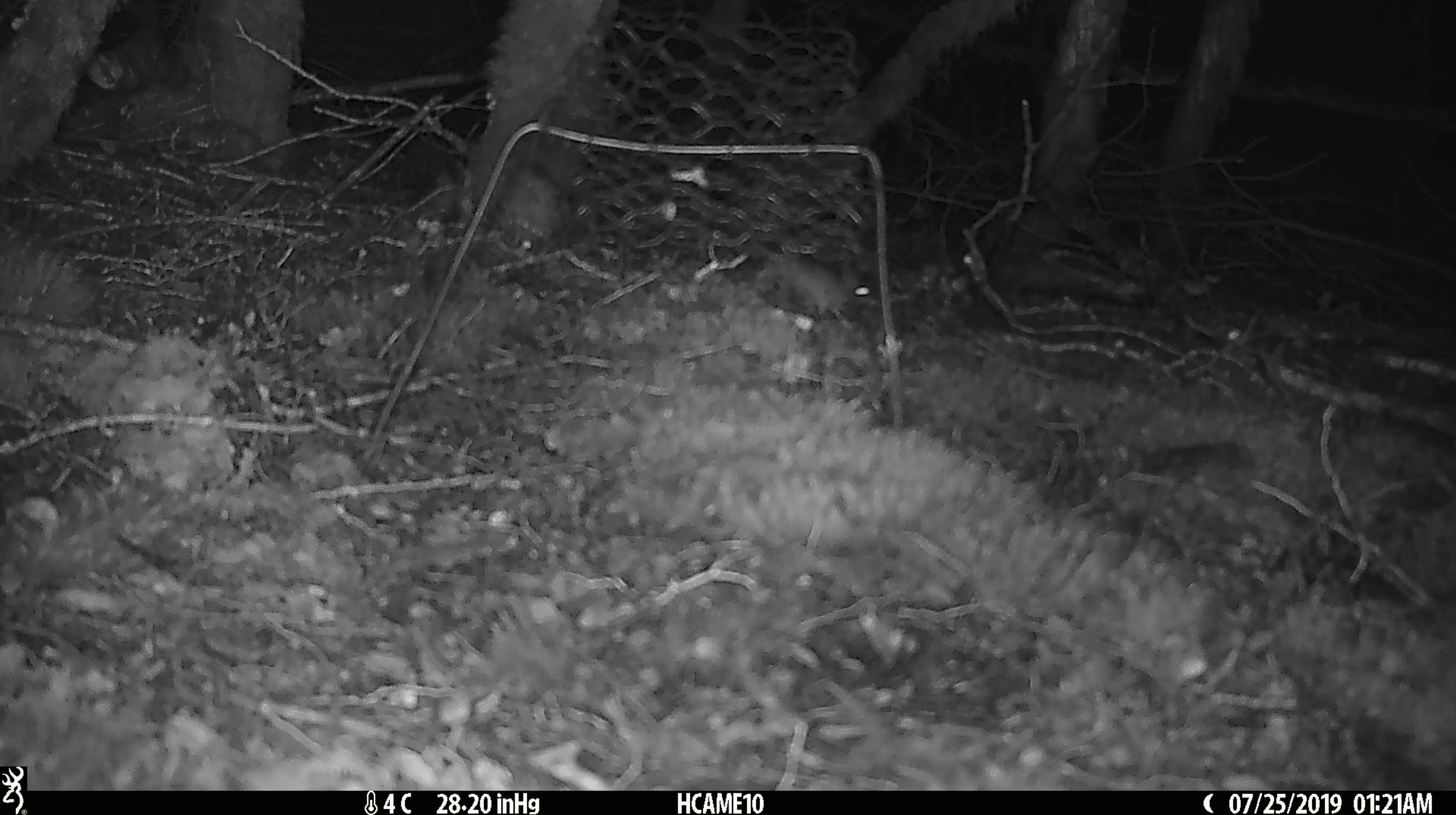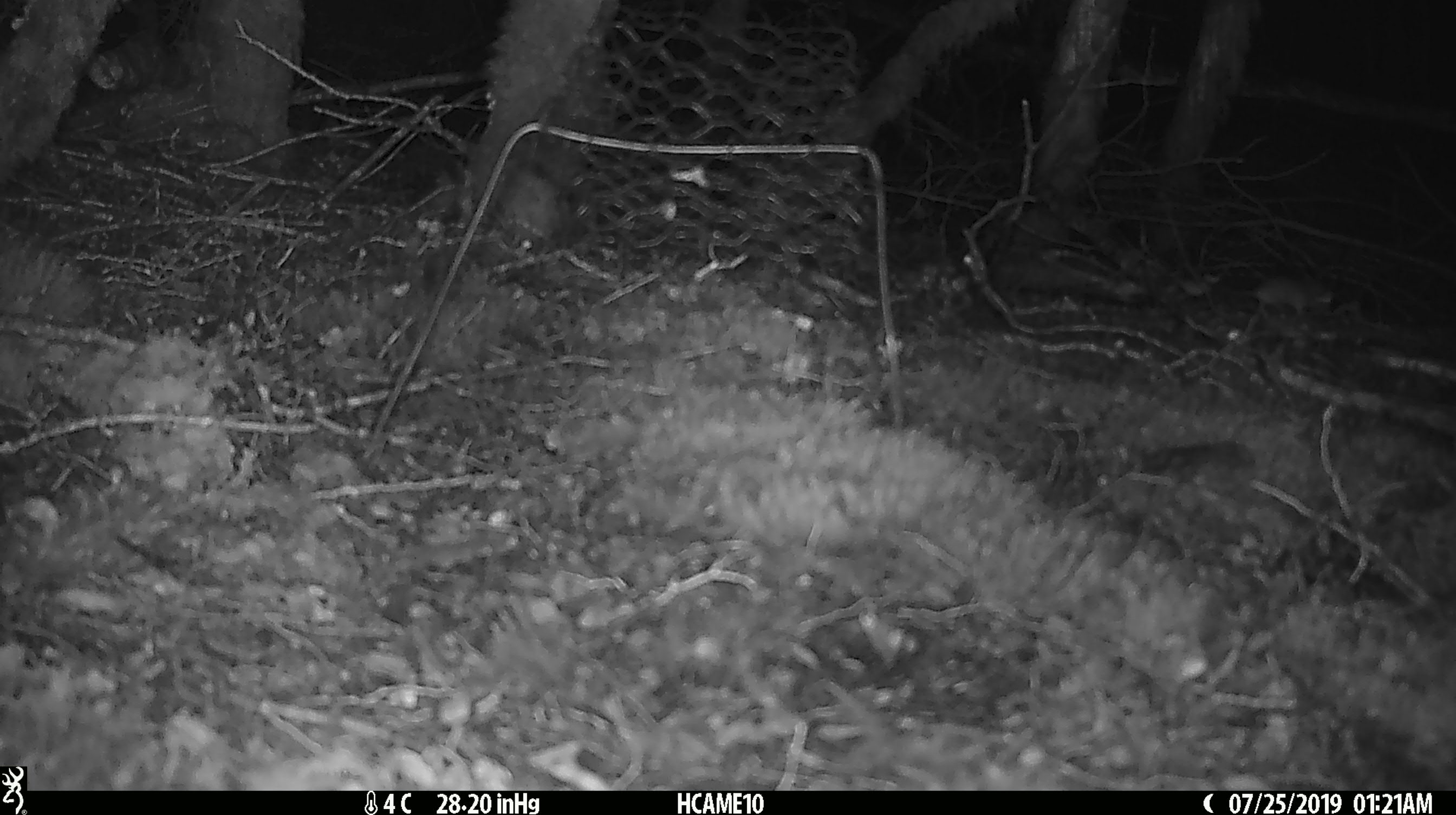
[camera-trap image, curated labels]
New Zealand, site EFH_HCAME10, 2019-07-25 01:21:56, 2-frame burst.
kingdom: Animalia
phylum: Chordata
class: Mammalia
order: Rodentia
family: Muridae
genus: Mus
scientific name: Mus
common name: mouse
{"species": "mouse (Mus)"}